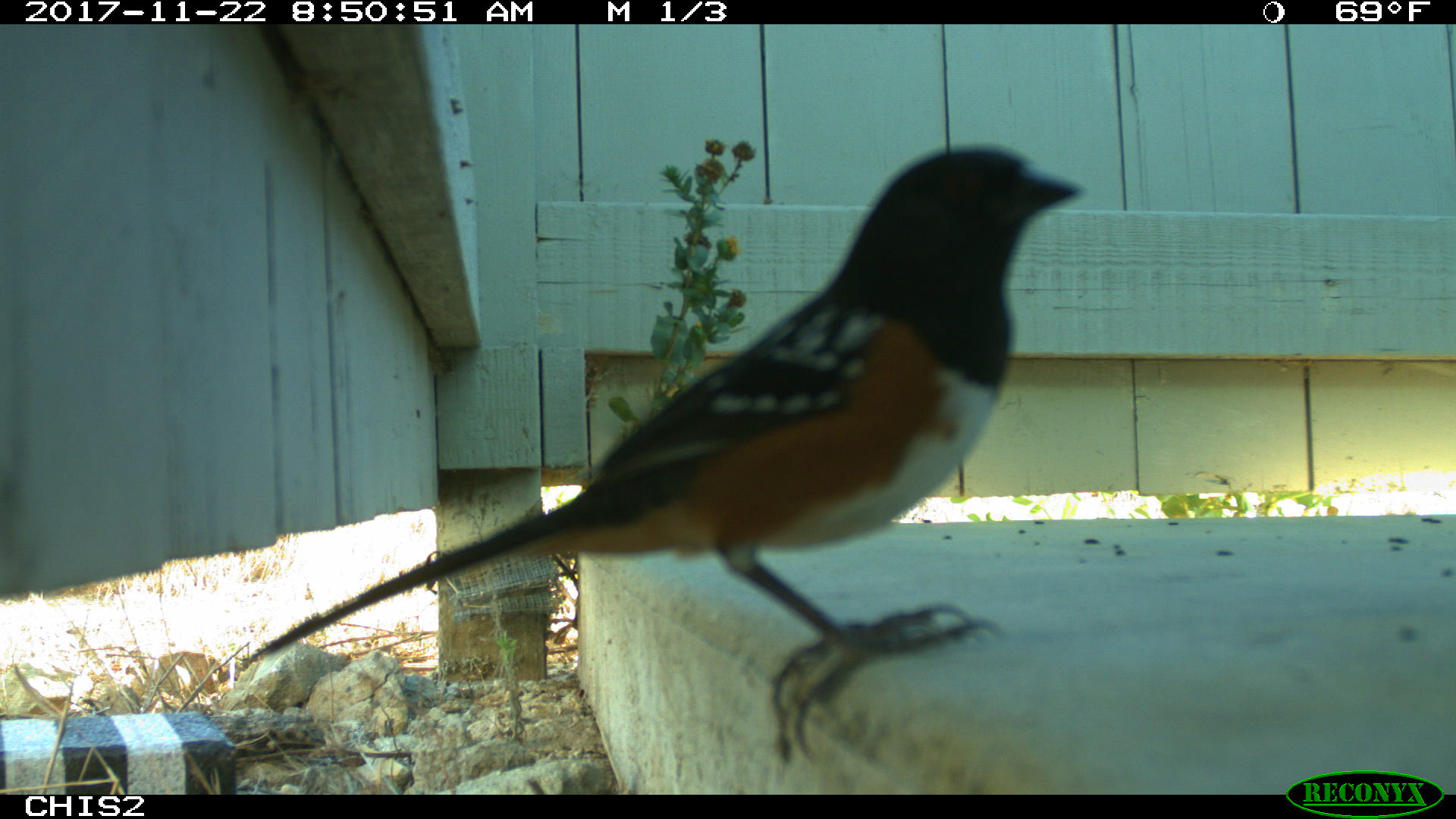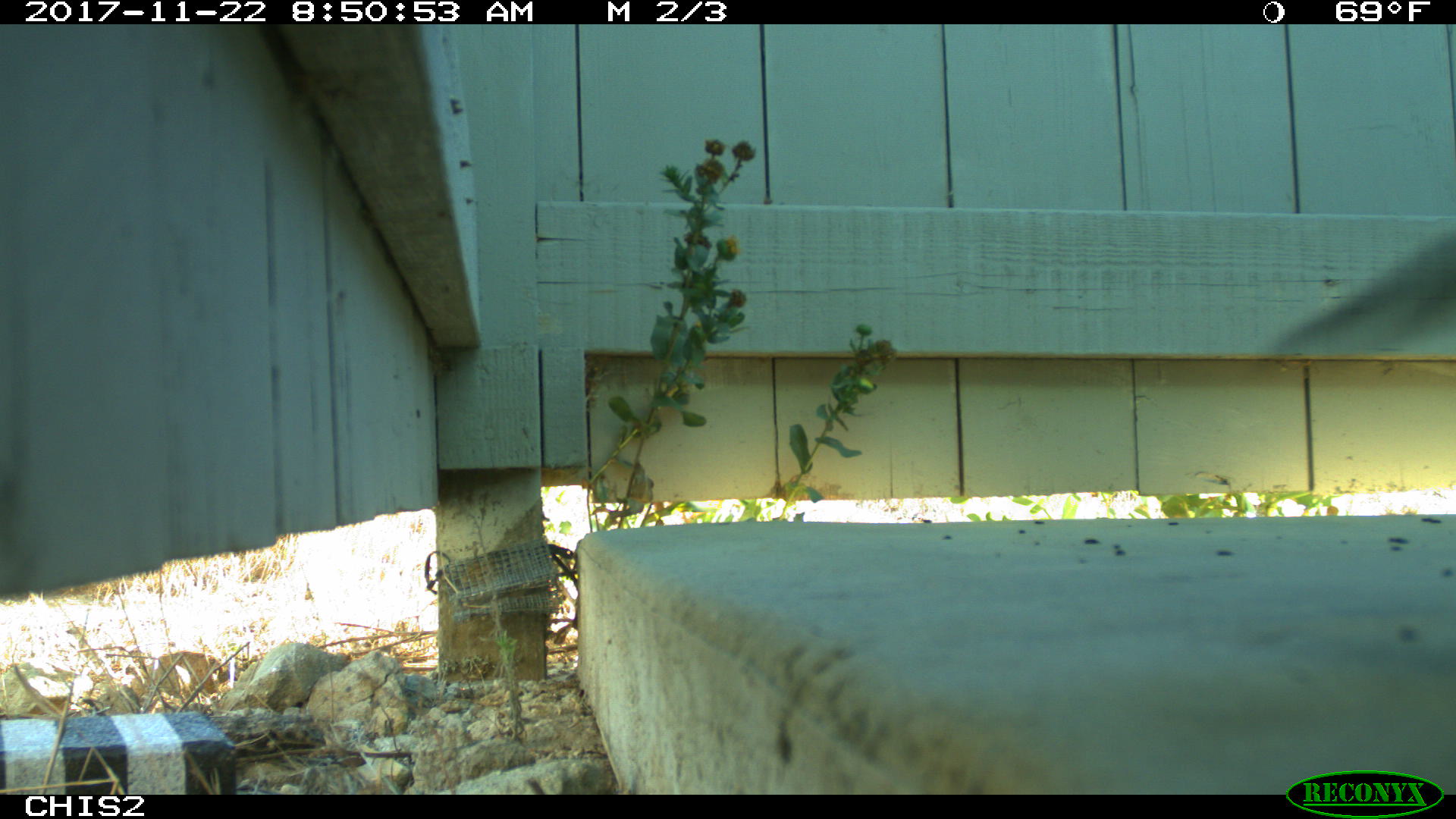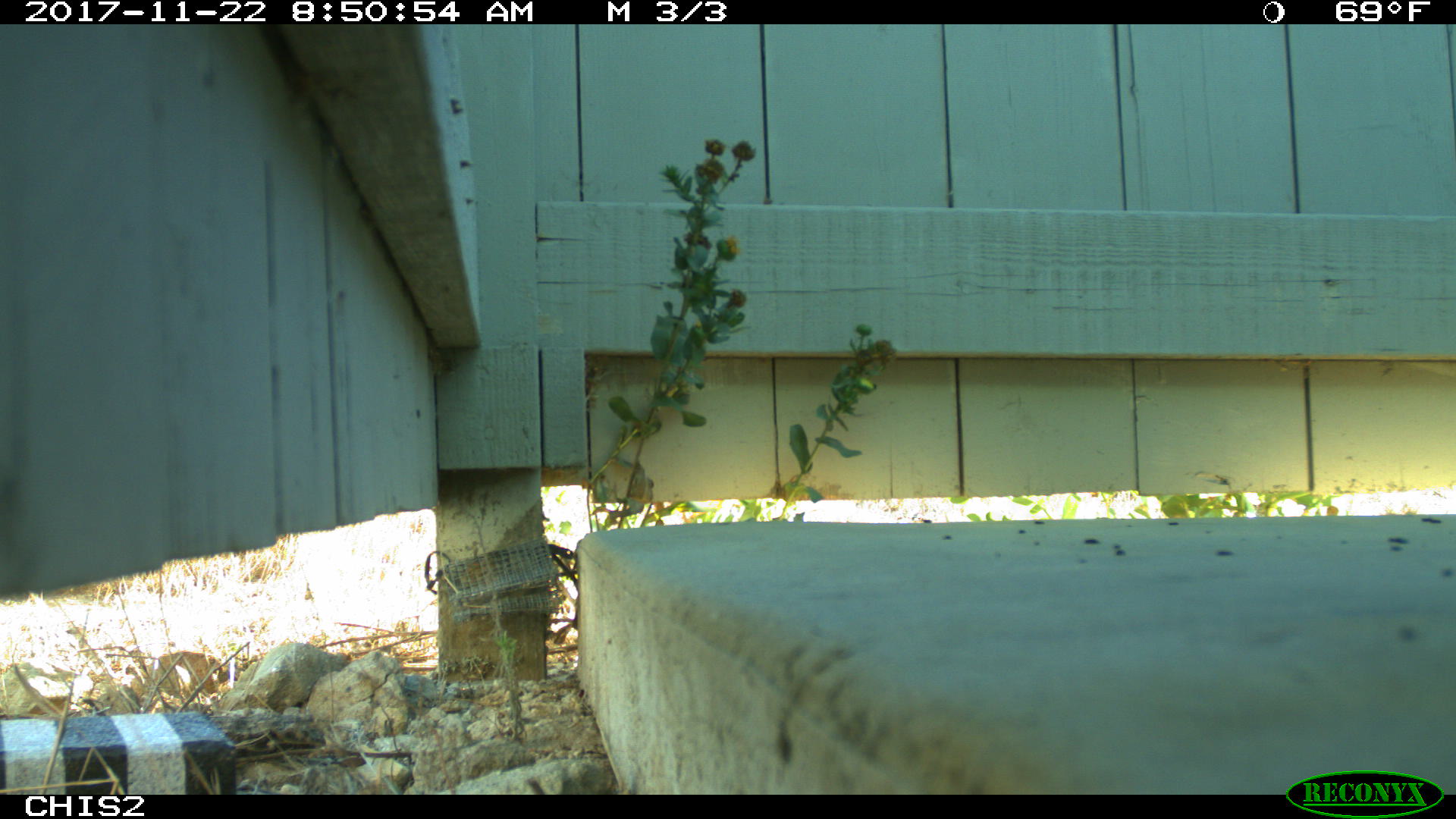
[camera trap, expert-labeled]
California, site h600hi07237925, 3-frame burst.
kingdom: Animalia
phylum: Chordata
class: Aves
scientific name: Aves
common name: bird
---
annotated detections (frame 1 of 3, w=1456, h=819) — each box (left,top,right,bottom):
bird: (239,143,1087,762)